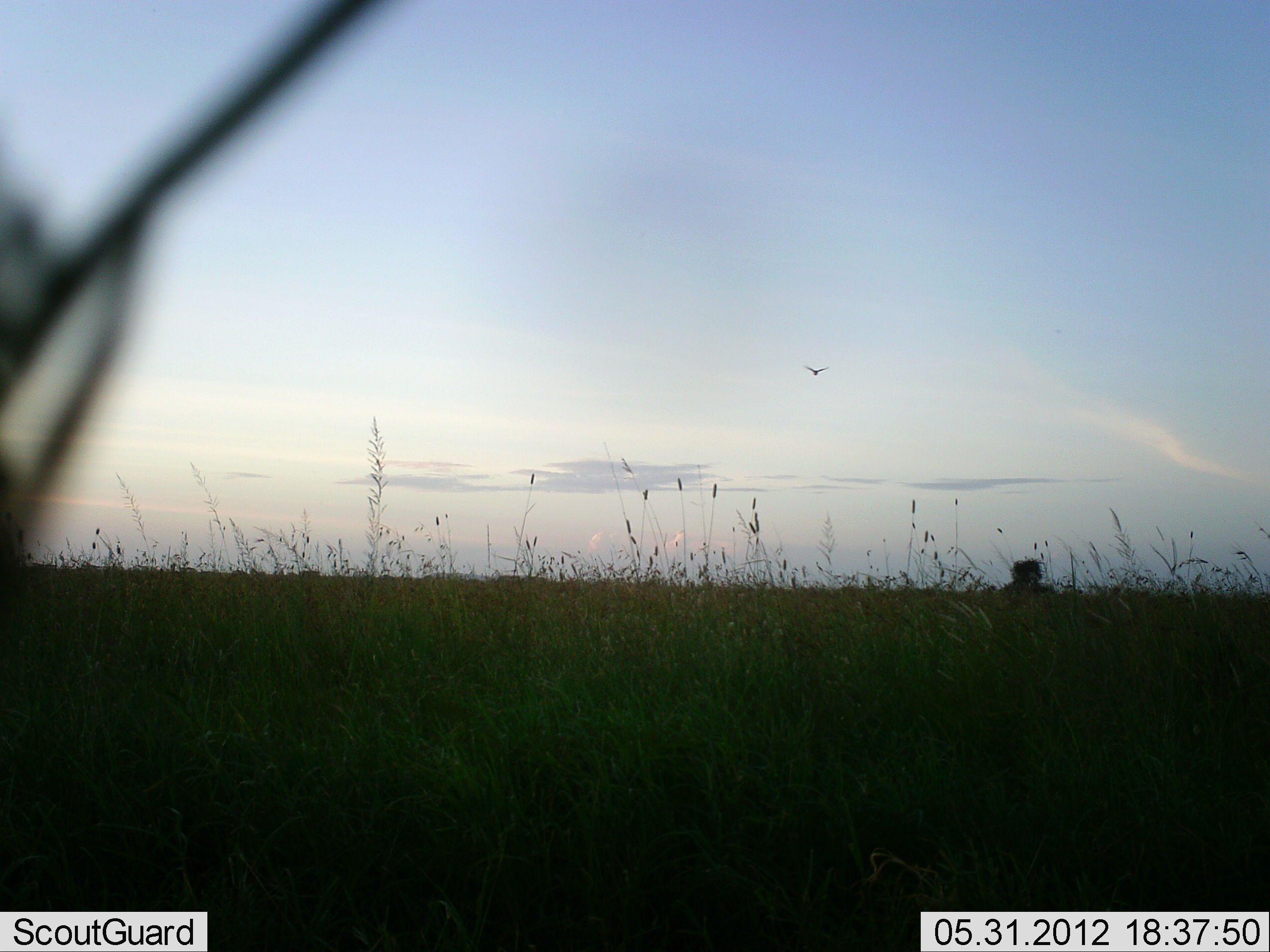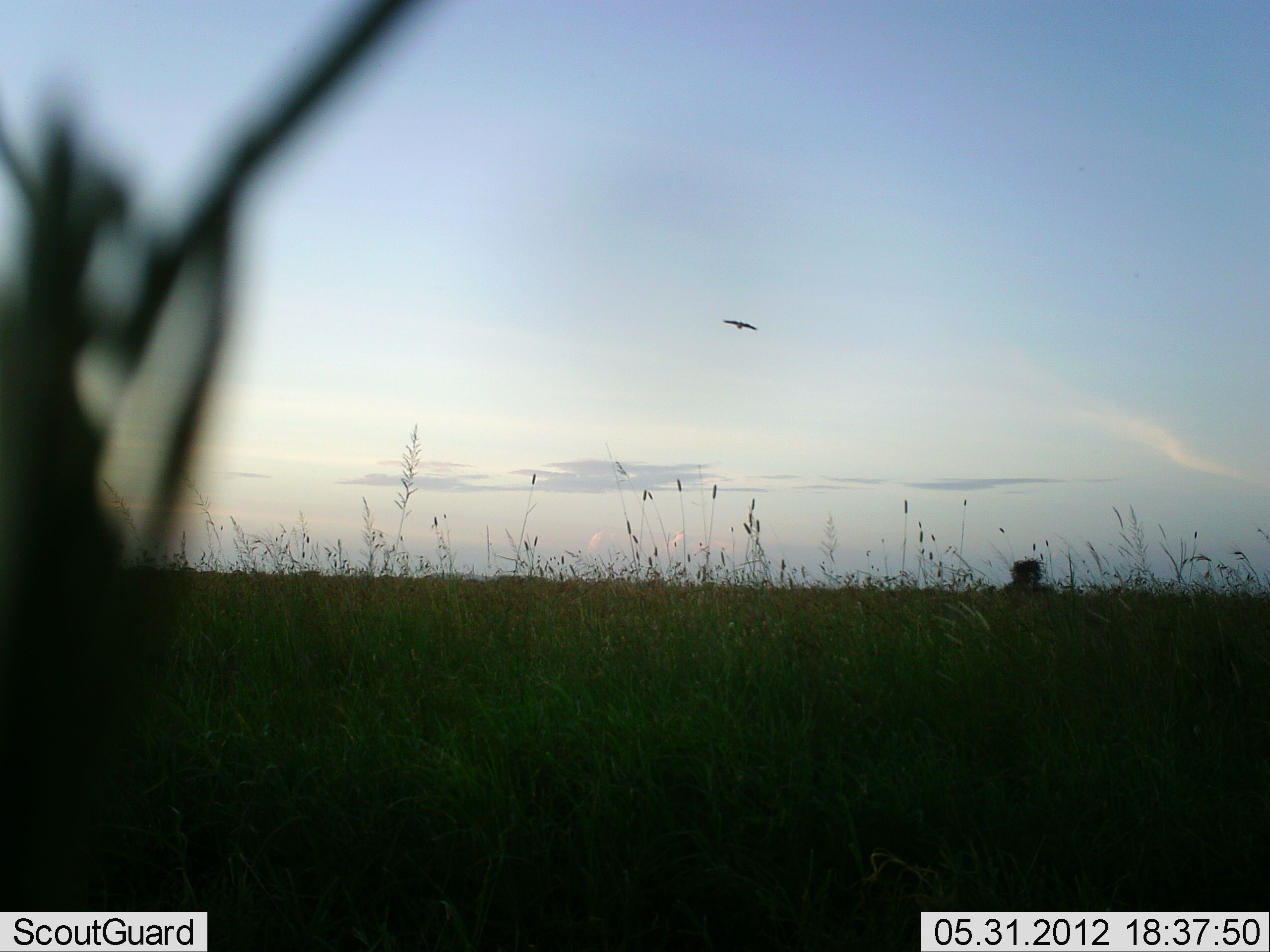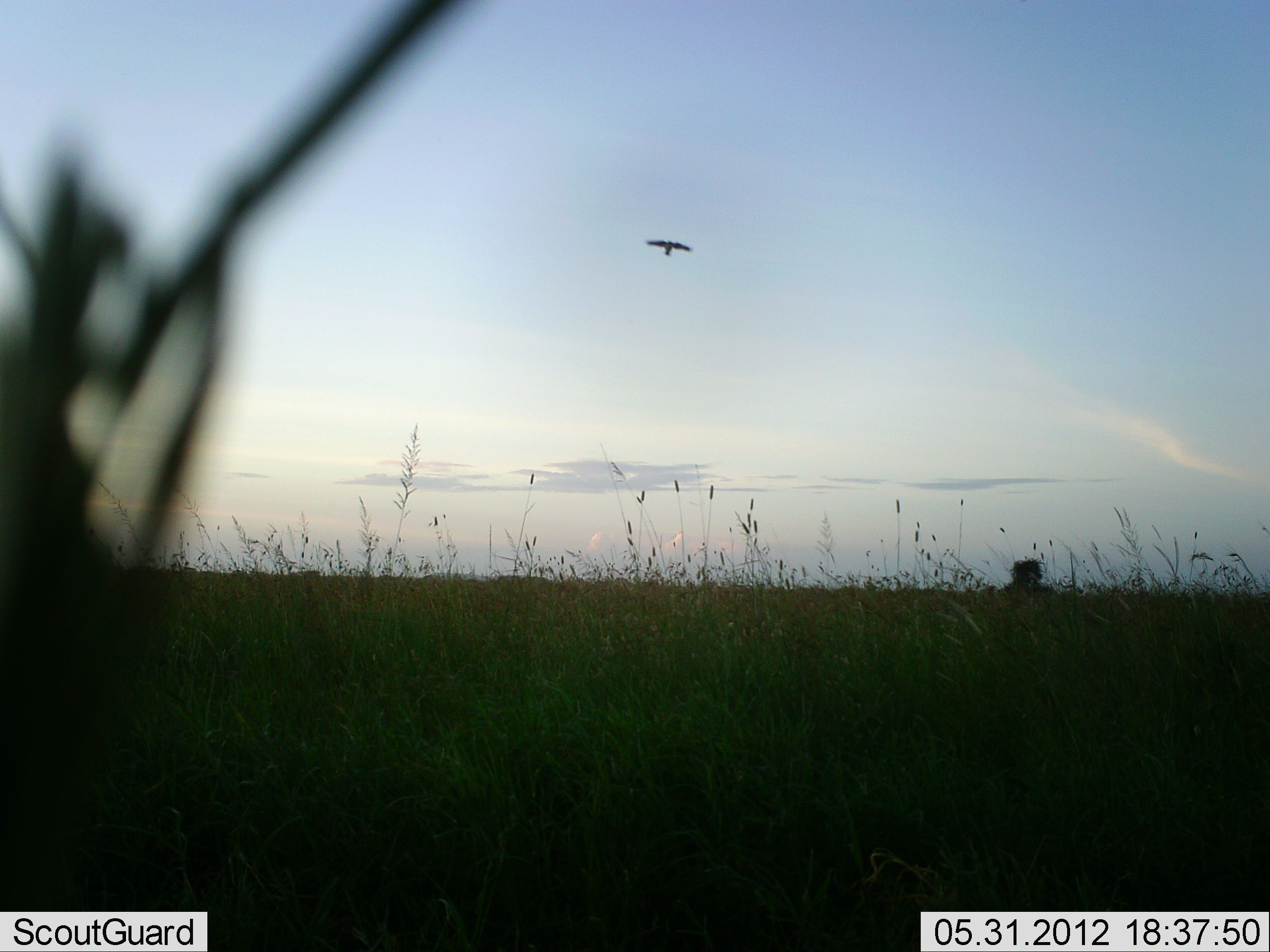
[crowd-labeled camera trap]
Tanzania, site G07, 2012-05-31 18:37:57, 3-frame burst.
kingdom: Animalia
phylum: Chordata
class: Aves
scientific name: Aves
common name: bird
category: otherbird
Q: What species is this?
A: Otherbird (bird) (Aves).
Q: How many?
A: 1.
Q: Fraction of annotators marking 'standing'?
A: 0%.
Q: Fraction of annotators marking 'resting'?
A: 0%.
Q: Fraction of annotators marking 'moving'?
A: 100%.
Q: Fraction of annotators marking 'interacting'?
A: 0%.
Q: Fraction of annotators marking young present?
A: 0%.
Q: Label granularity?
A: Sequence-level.